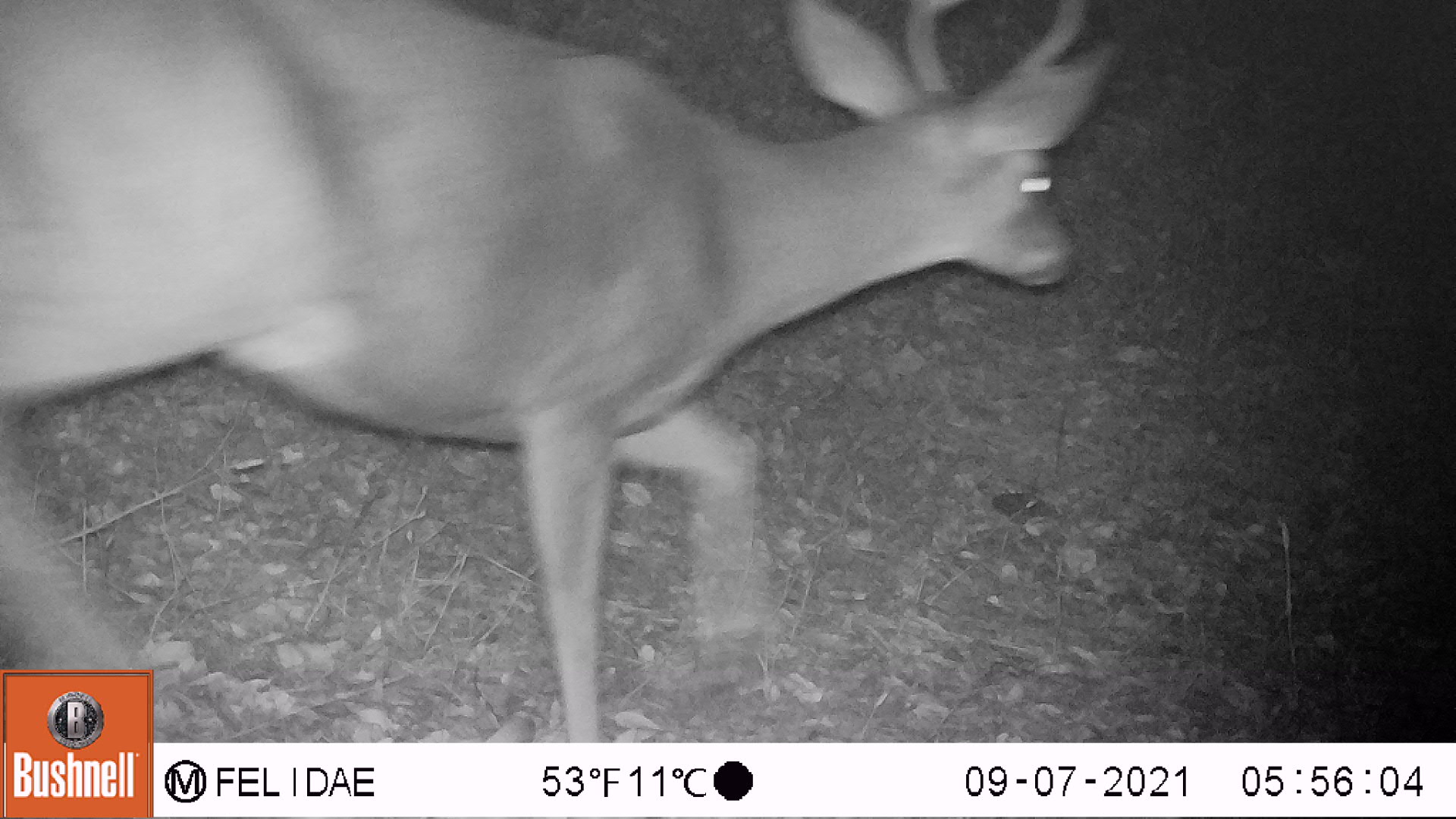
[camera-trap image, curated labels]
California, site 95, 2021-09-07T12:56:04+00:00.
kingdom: Animalia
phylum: Chordata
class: Mammalia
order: Artiodactyla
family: Cervidae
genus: Odocoileus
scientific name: Odocoileus hemionus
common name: mule deer